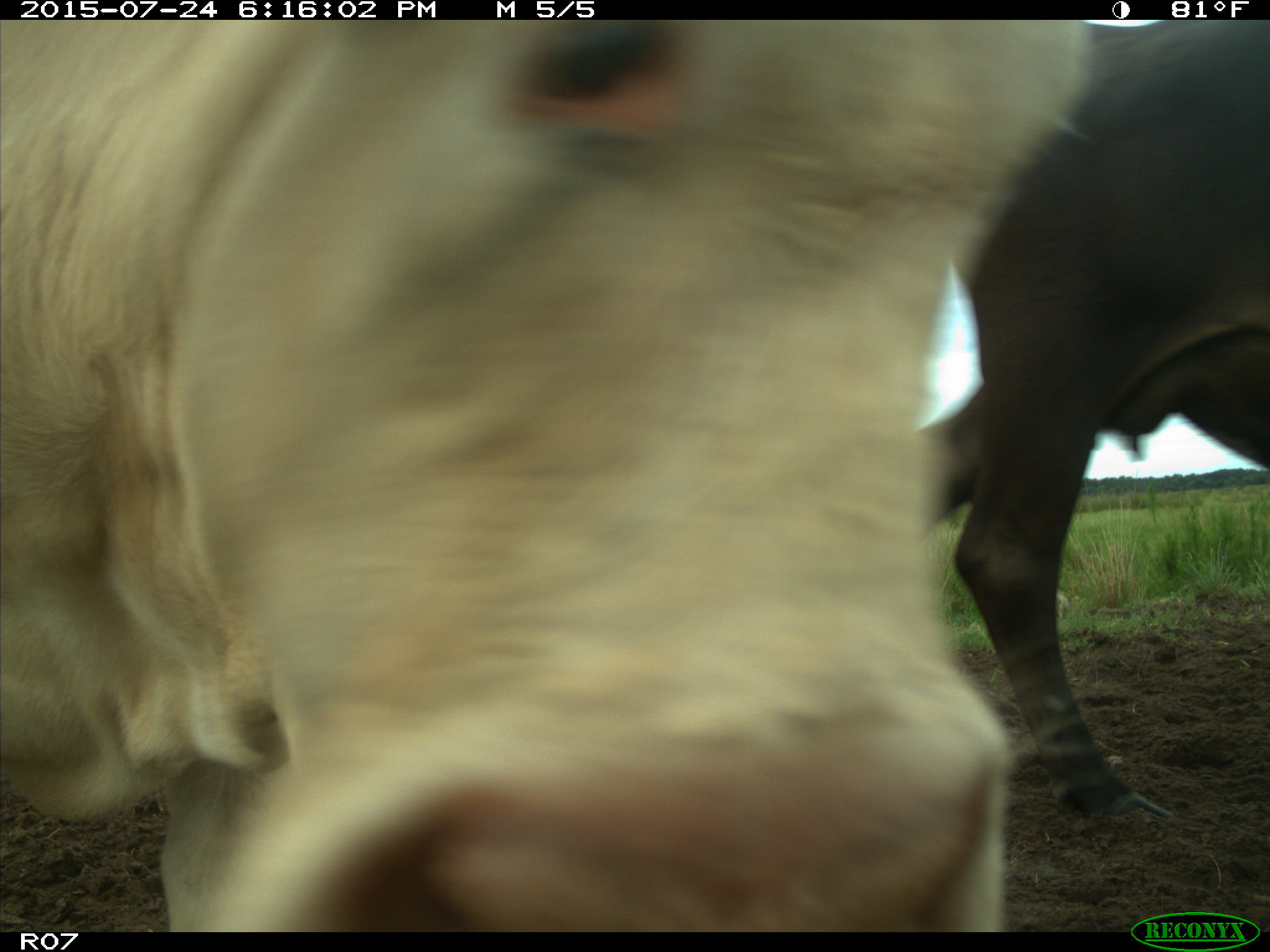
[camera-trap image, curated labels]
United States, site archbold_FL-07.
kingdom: Animalia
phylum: Chordata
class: Mammalia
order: Artiodactyla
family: Bovidae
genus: Bos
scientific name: Bos taurus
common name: domestic cow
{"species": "Bos taurus (domestic cow)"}